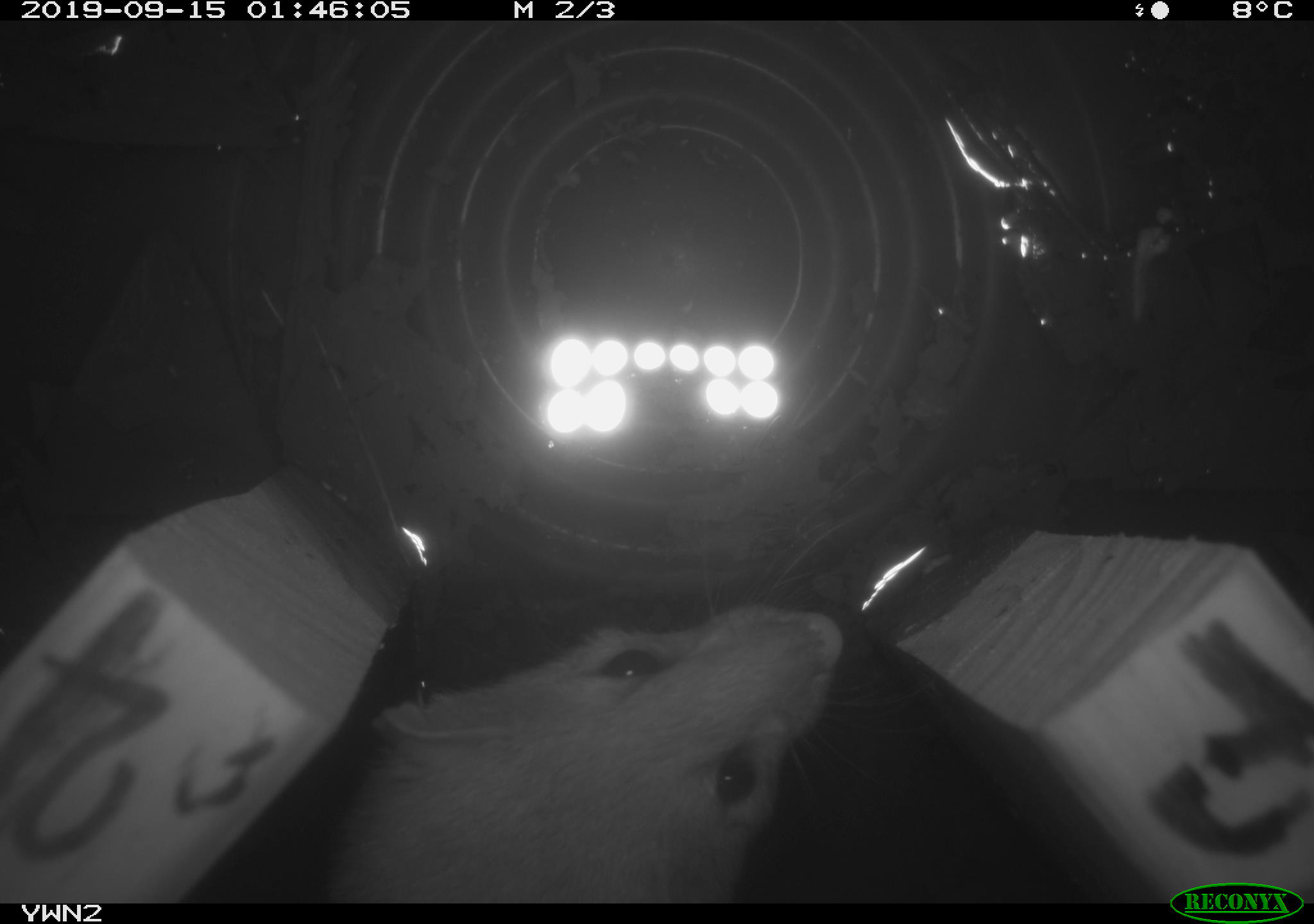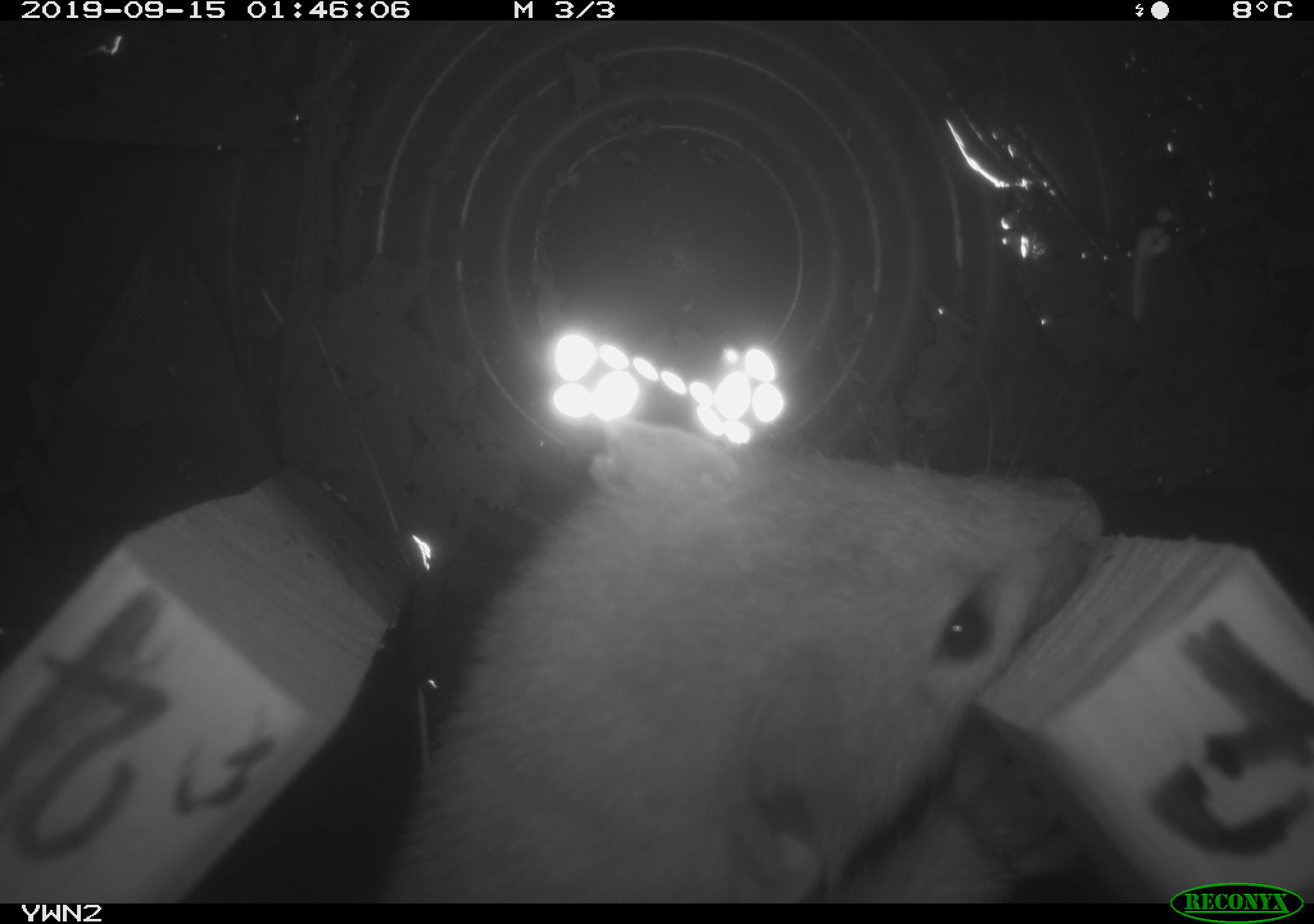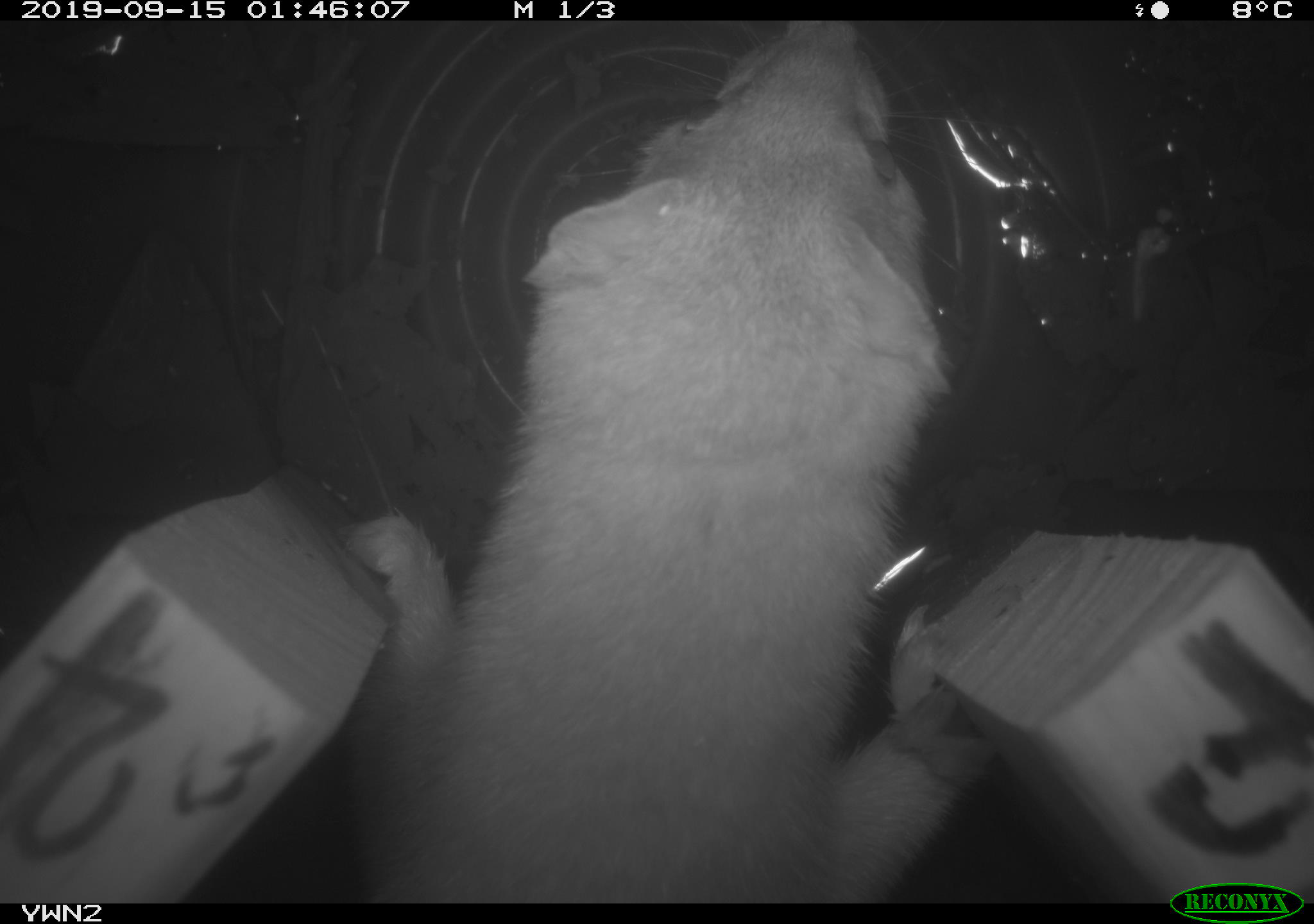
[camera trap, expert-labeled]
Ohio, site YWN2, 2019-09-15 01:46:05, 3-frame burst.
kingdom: Animalia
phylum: Chordata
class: Mammalia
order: Carnivora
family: Mustelidae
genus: Neogale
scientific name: Neogale frenata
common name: long-tailed weasel